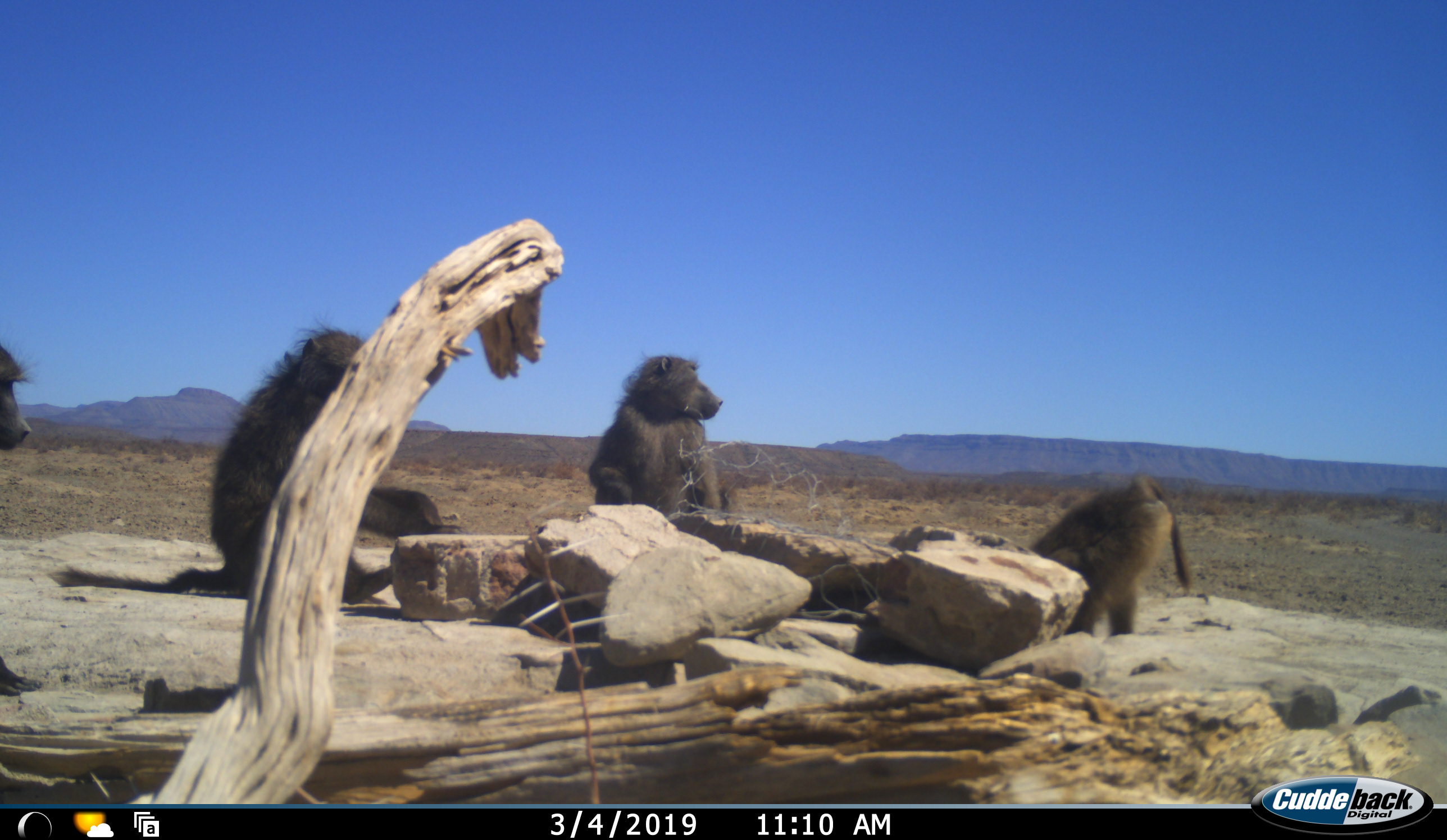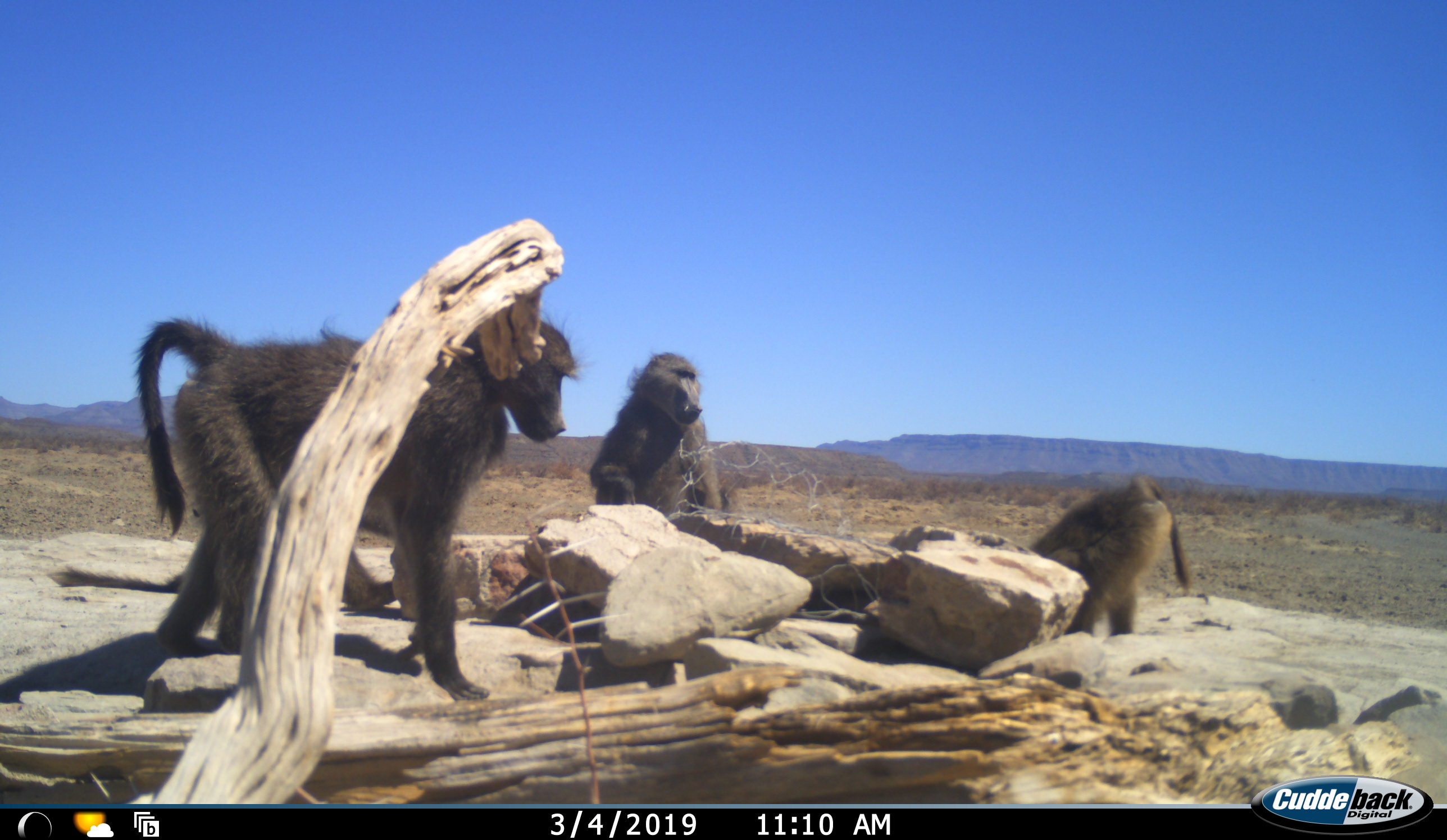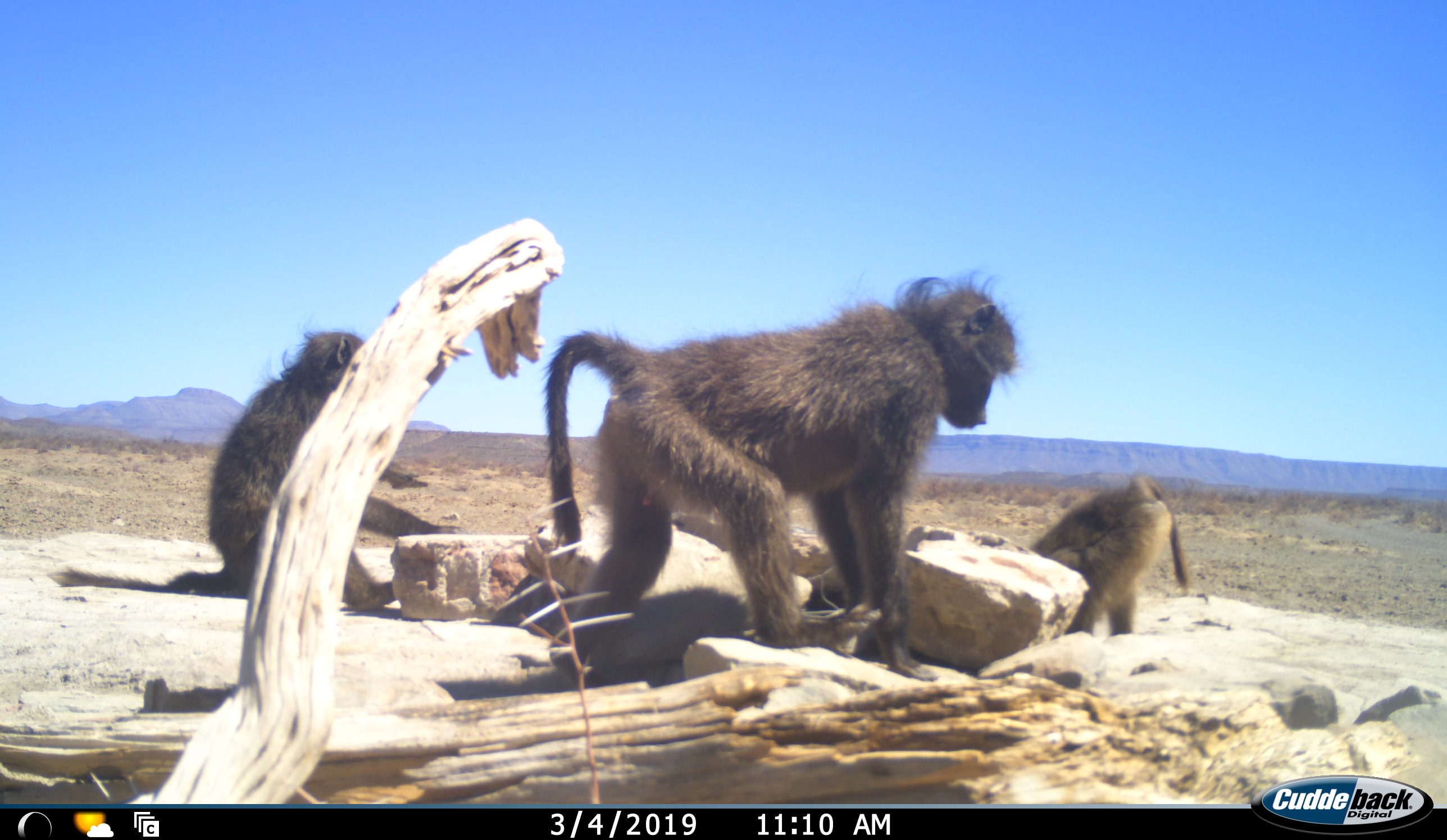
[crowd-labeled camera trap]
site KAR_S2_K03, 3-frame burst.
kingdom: Animalia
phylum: Chordata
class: Mammalia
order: Primates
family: Cercopithecidae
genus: Papio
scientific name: Papio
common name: baboon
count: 4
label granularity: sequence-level